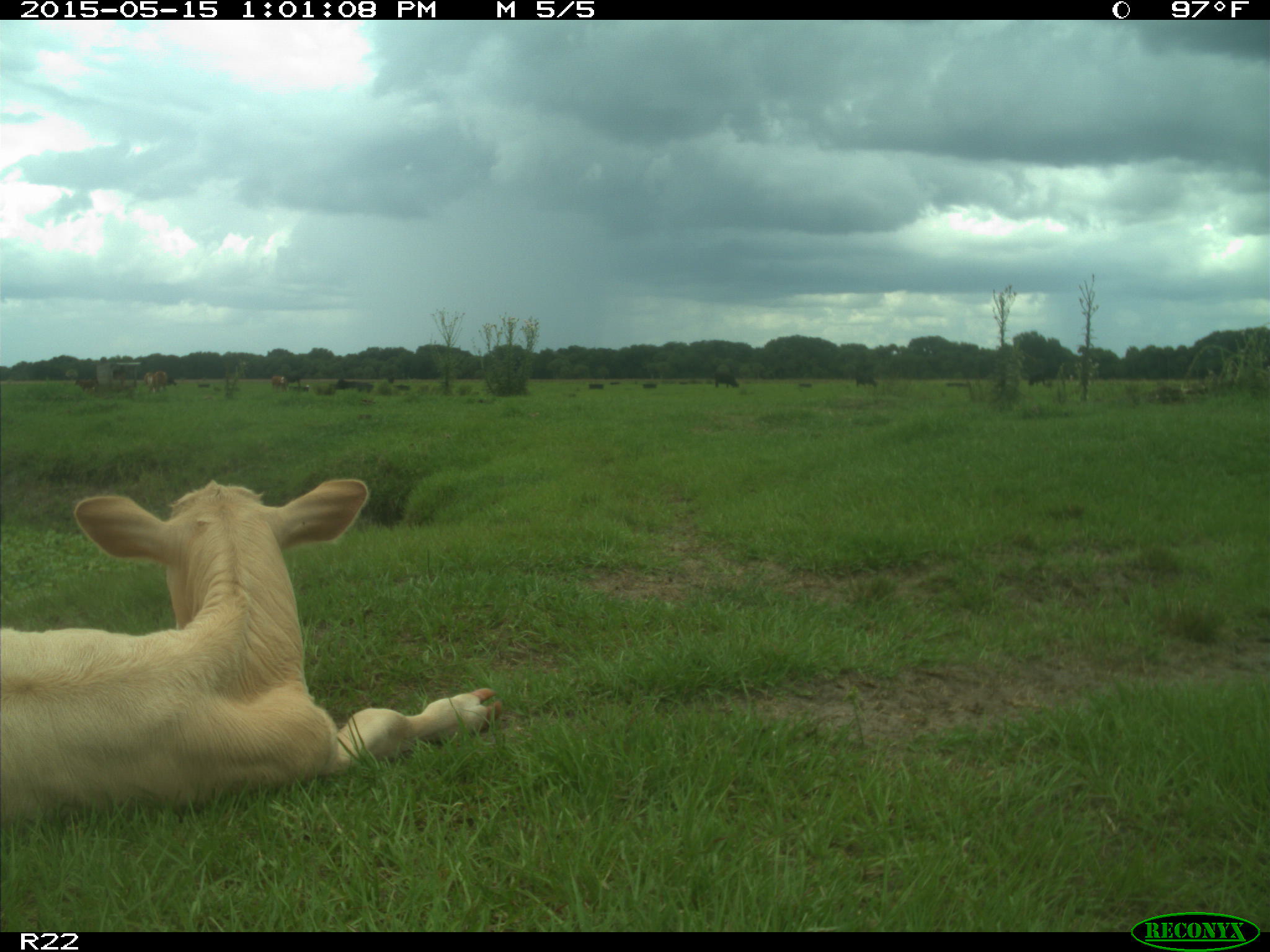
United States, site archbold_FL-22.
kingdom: Animalia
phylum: Chordata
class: Mammalia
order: Artiodactyla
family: Bovidae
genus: Bos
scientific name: Bos taurus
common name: domestic cow